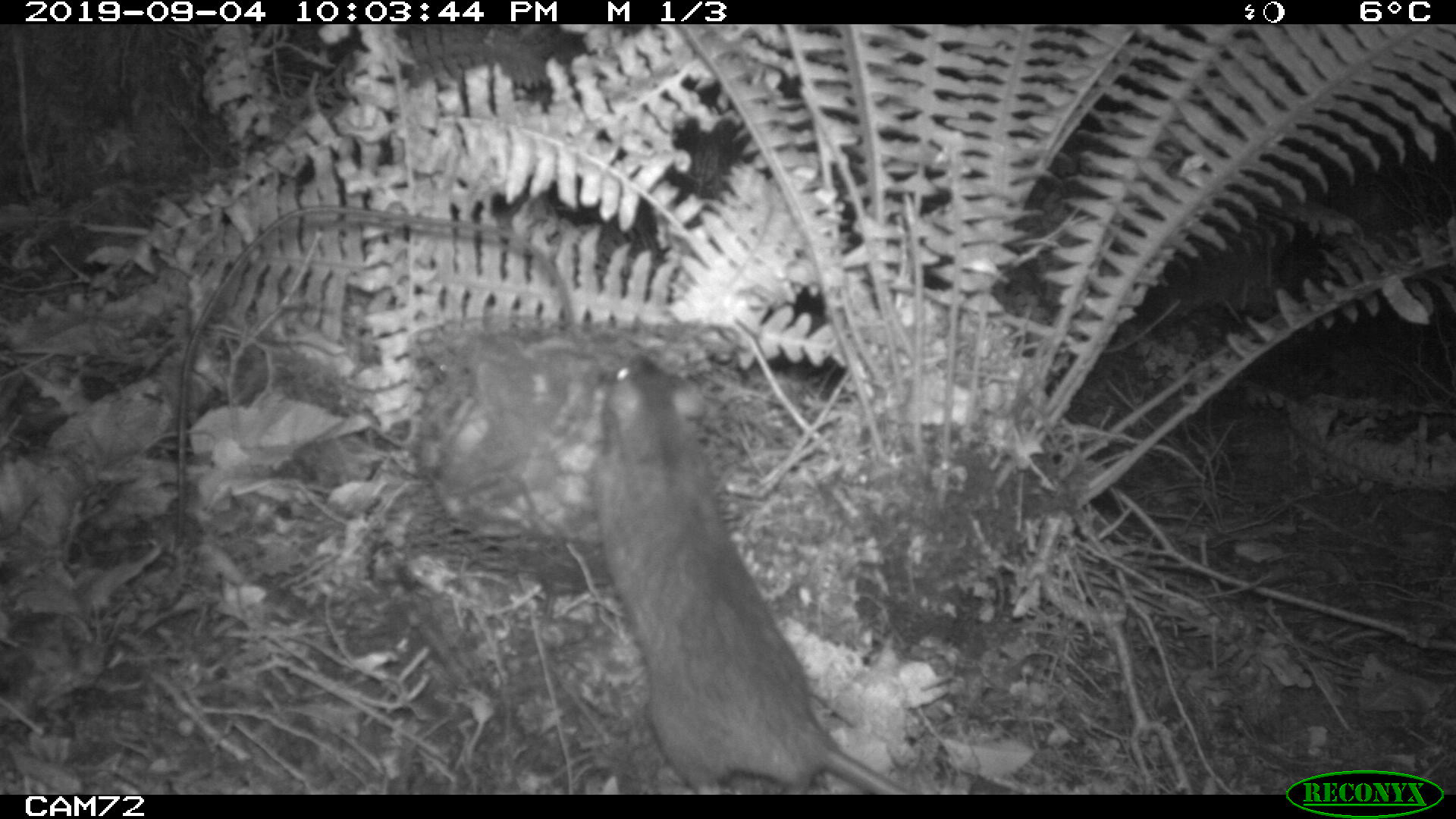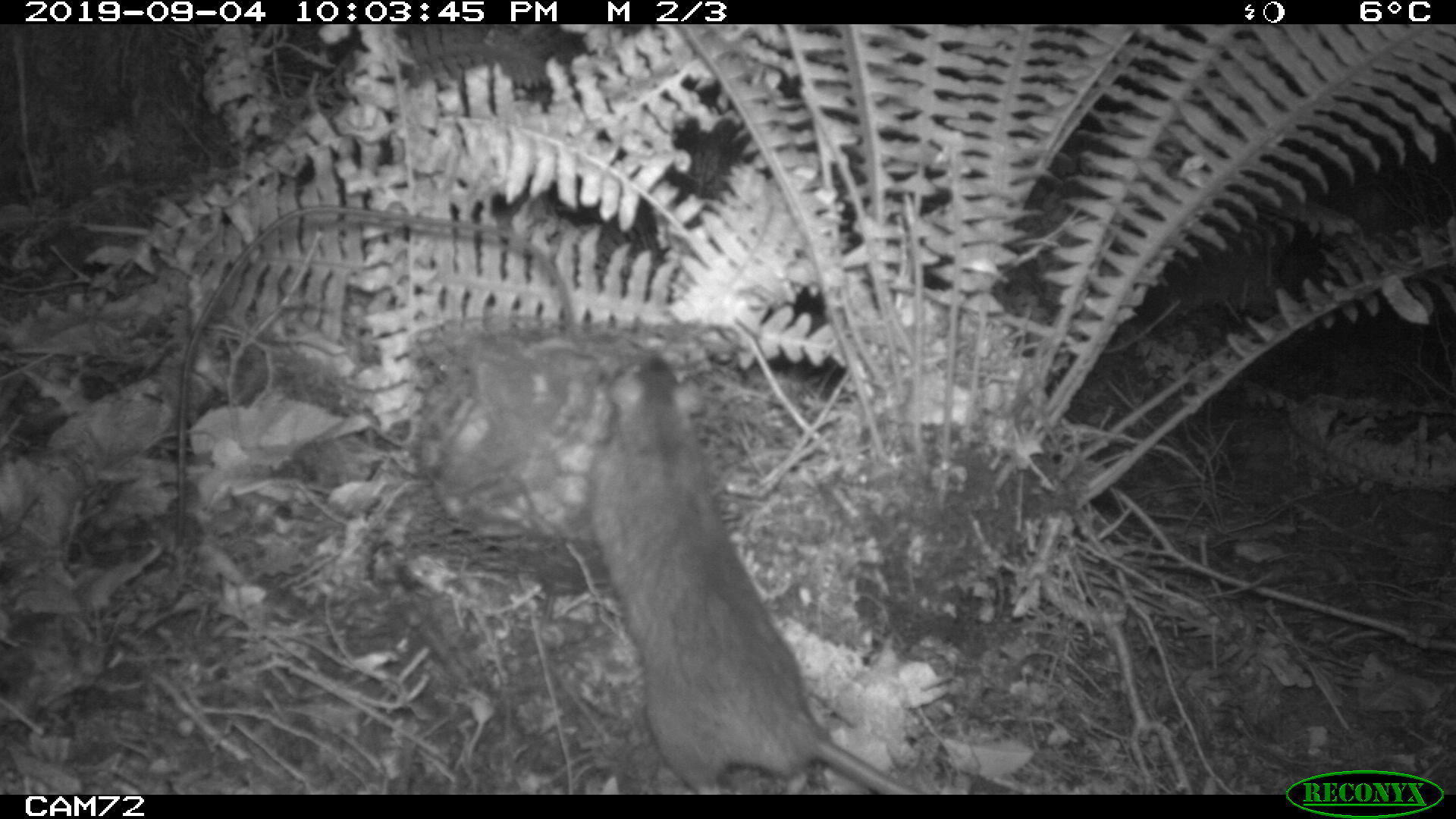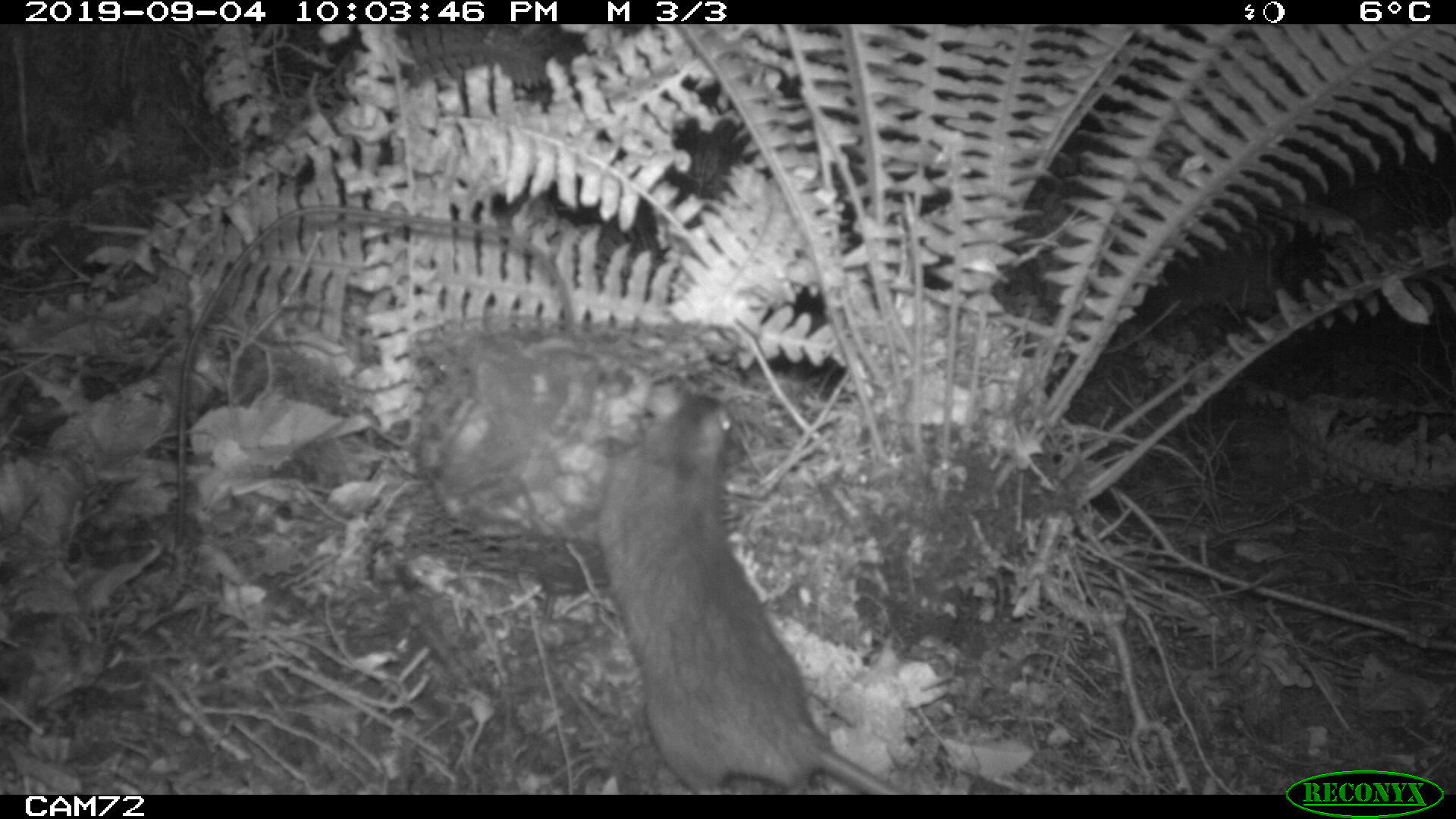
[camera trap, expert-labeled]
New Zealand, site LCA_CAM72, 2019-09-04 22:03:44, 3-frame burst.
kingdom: Animalia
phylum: Chordata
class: Mammalia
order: Rodentia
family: Muridae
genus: Rattus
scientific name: Rattus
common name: rat